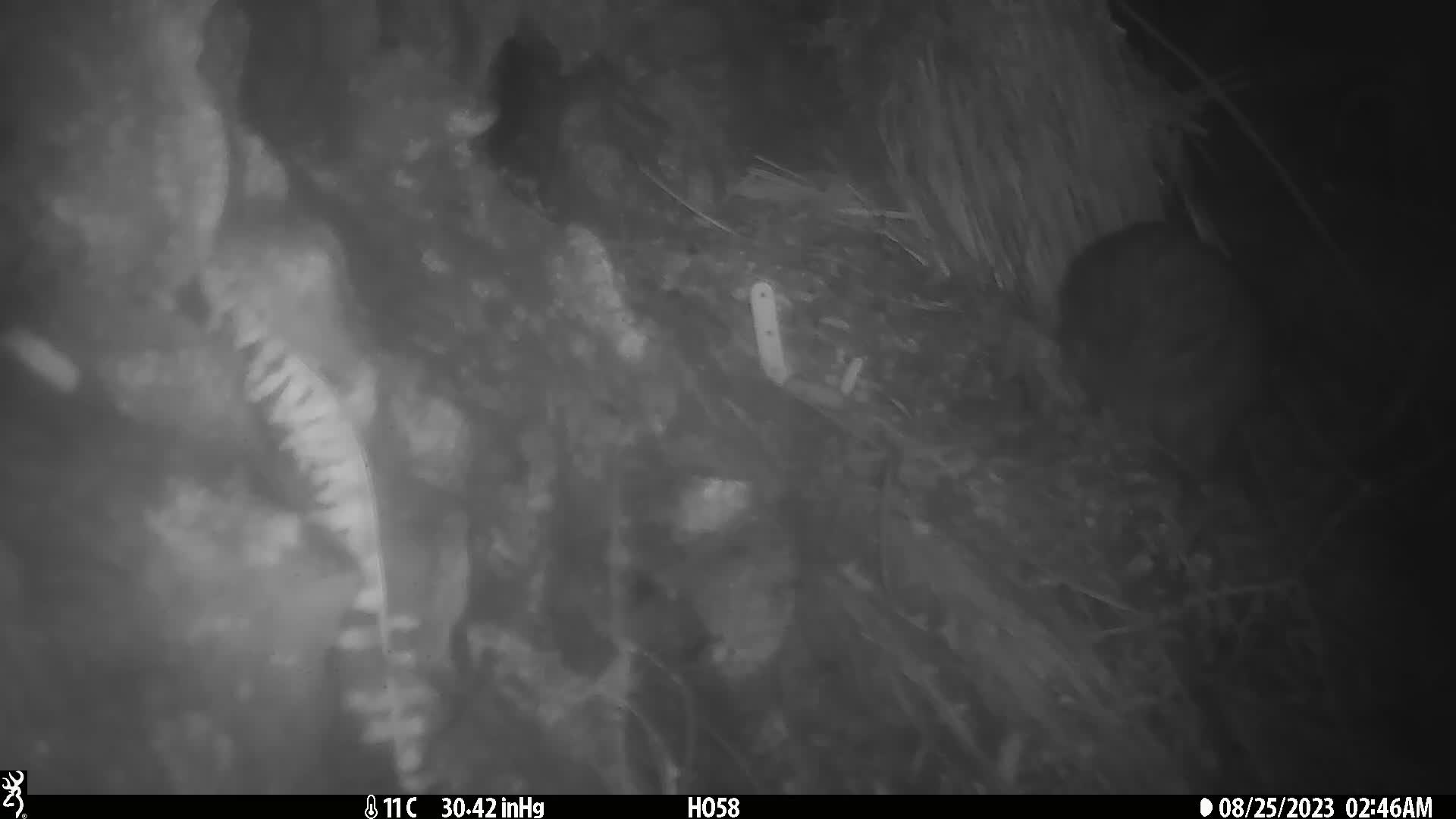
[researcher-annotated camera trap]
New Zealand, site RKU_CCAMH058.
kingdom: Animalia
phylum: Chordata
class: Aves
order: Apterygiformes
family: Apterygidae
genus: Apteryx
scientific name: Apteryx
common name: kiwi